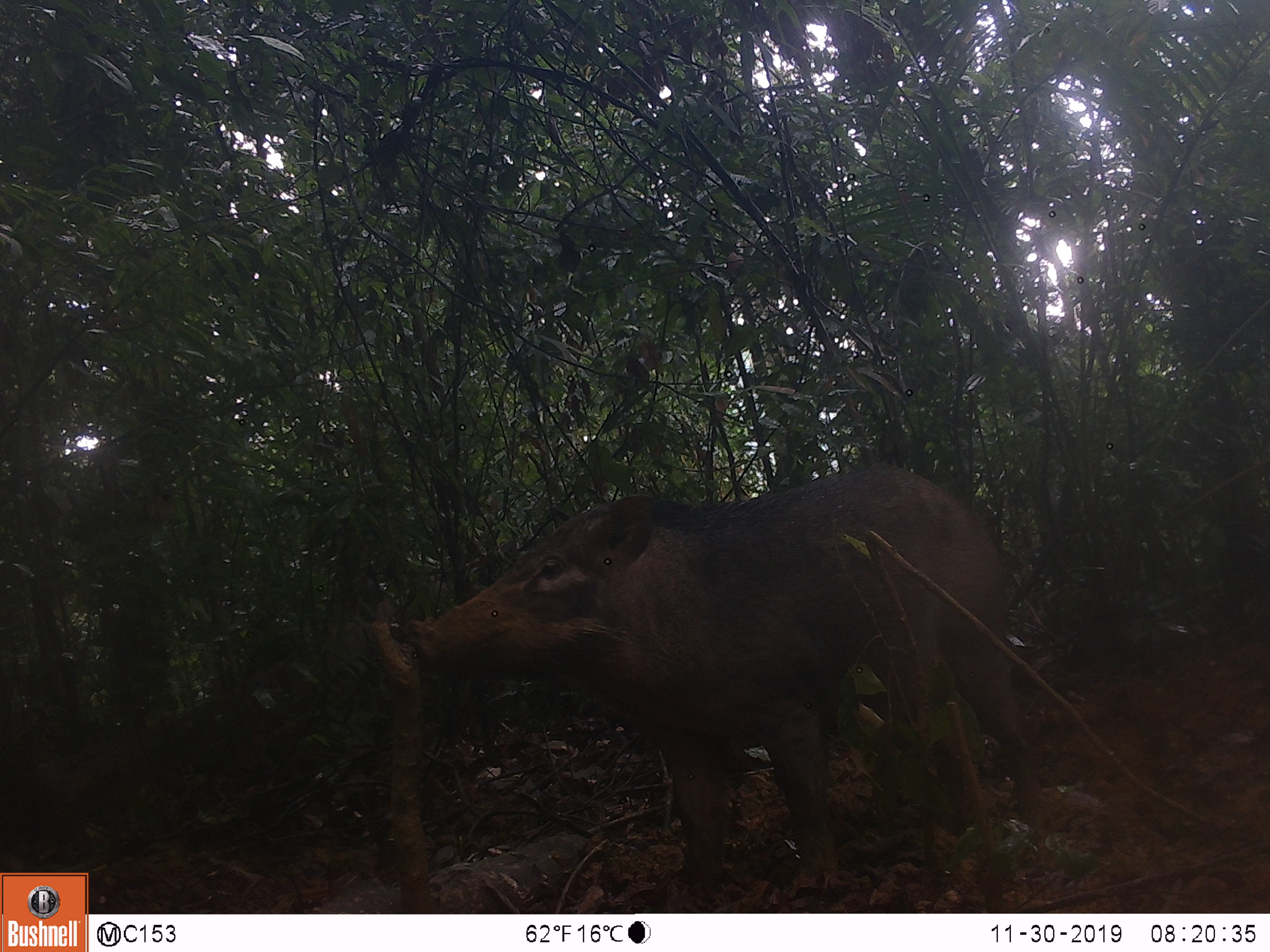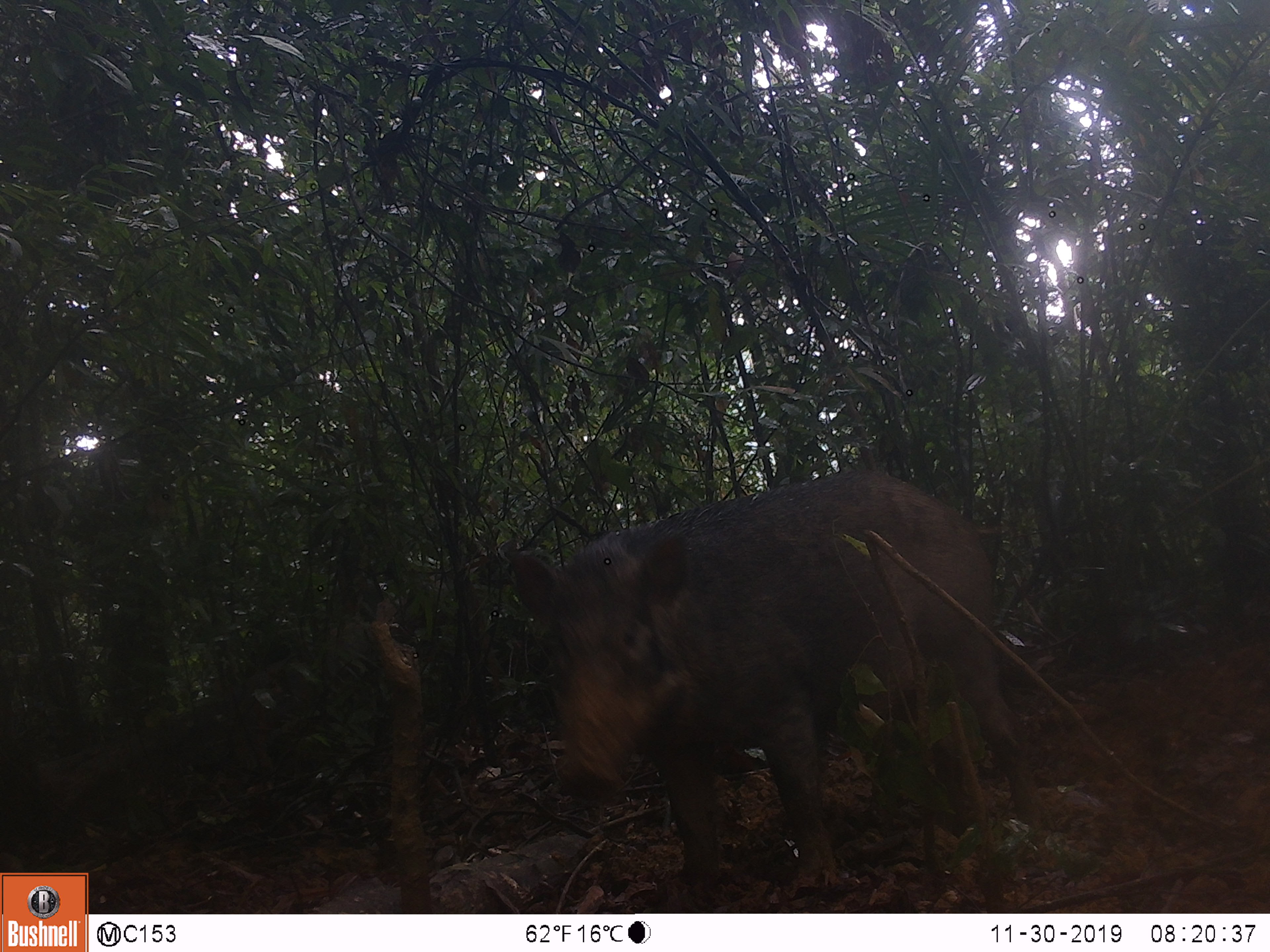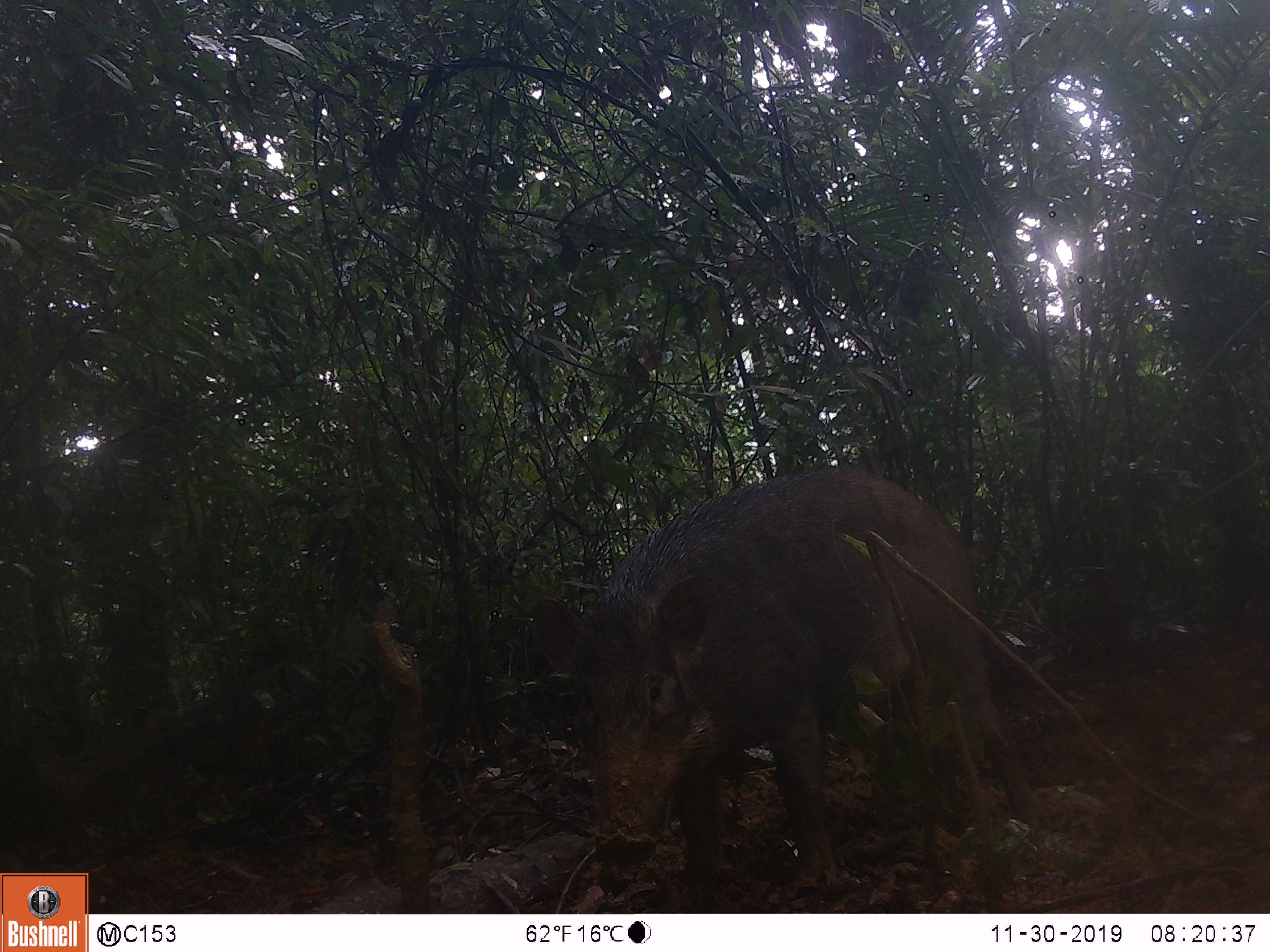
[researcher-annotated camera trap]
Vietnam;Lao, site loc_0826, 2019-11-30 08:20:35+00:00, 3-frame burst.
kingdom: Animalia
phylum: Chordata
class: Mammalia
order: Artiodactyla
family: Suidae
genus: Sus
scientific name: Sus scrofa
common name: eurasian wild pig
Eurasian wild pig (Sus scrofa). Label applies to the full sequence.